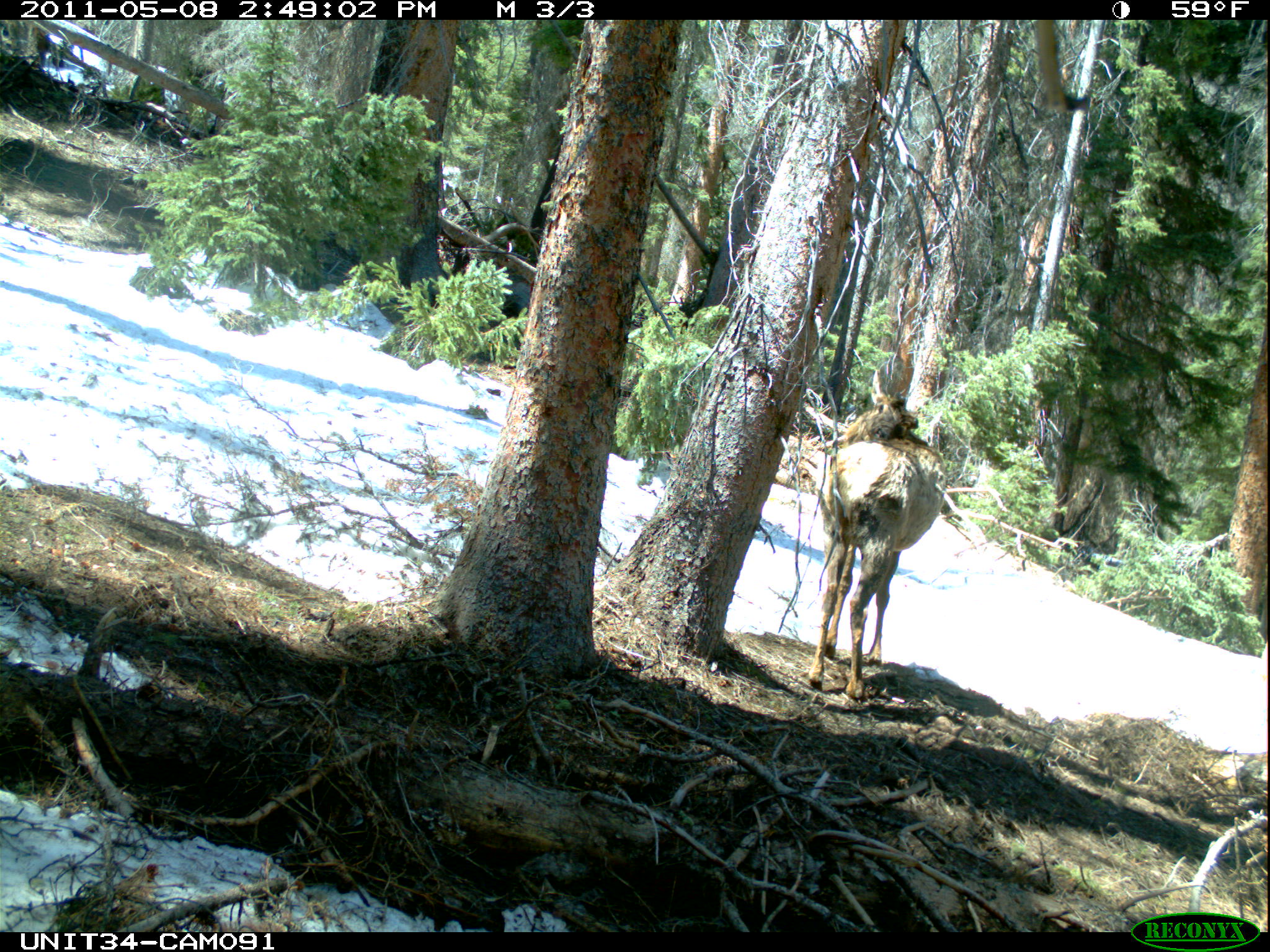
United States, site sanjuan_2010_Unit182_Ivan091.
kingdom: Animalia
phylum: Chordata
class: Mammalia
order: Artiodactyla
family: Cervidae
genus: Cervus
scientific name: Cervus elaphus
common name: red deer